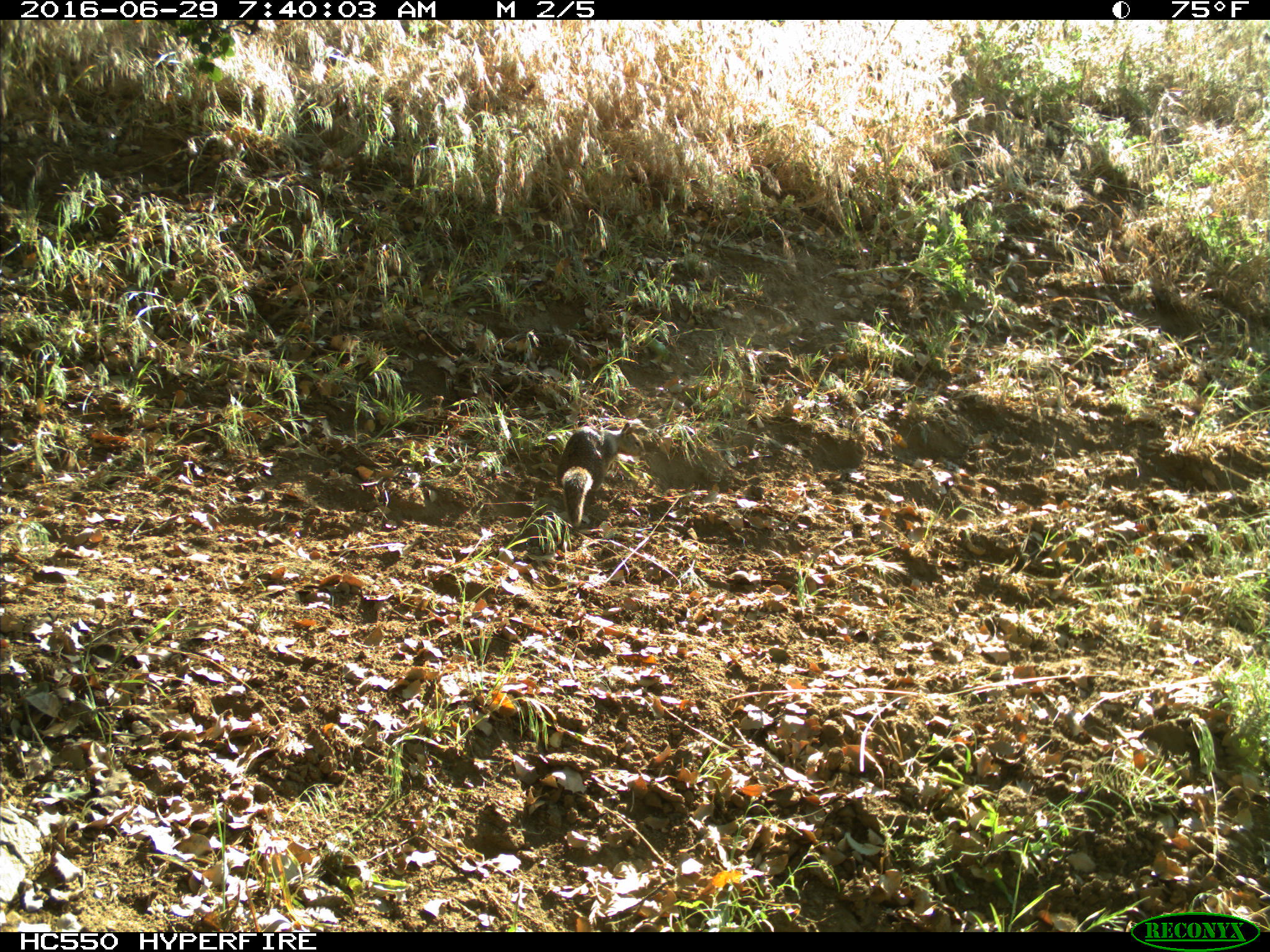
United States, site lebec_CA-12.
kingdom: Animalia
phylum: Chordata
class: Mammalia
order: Rodentia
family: Sciuridae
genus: Otospermophilus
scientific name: Otospermophilus beecheyi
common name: california ground squirrel